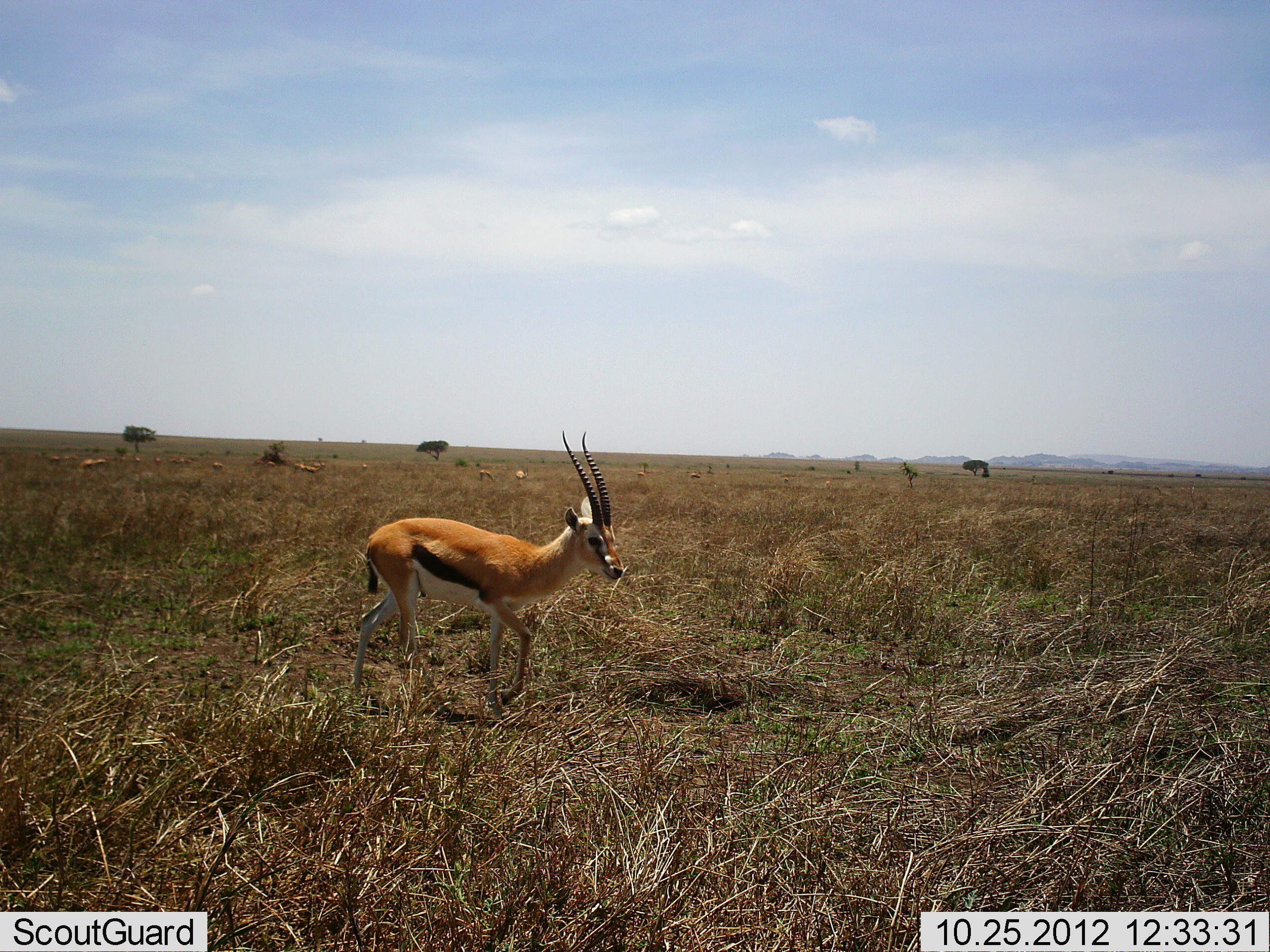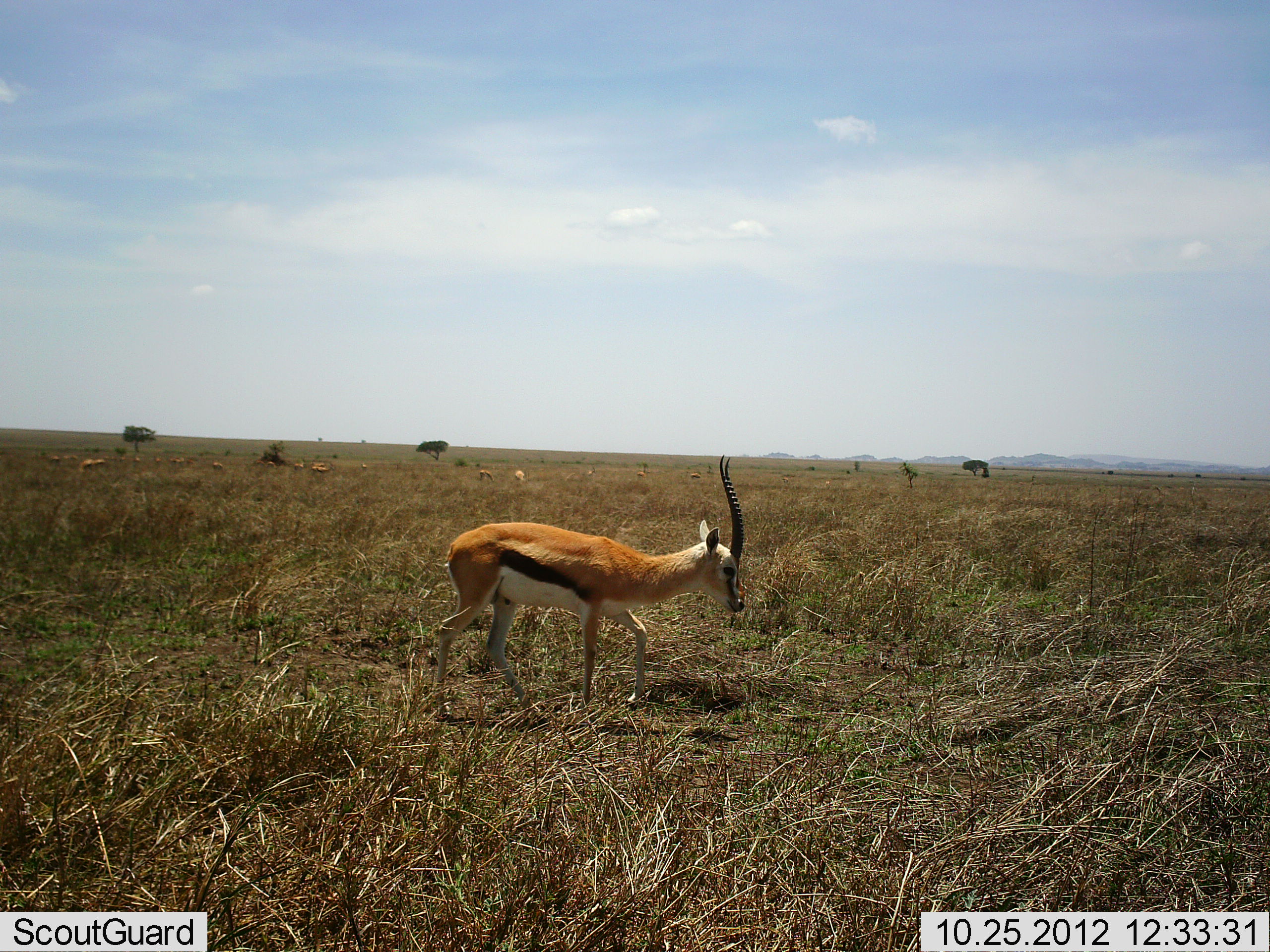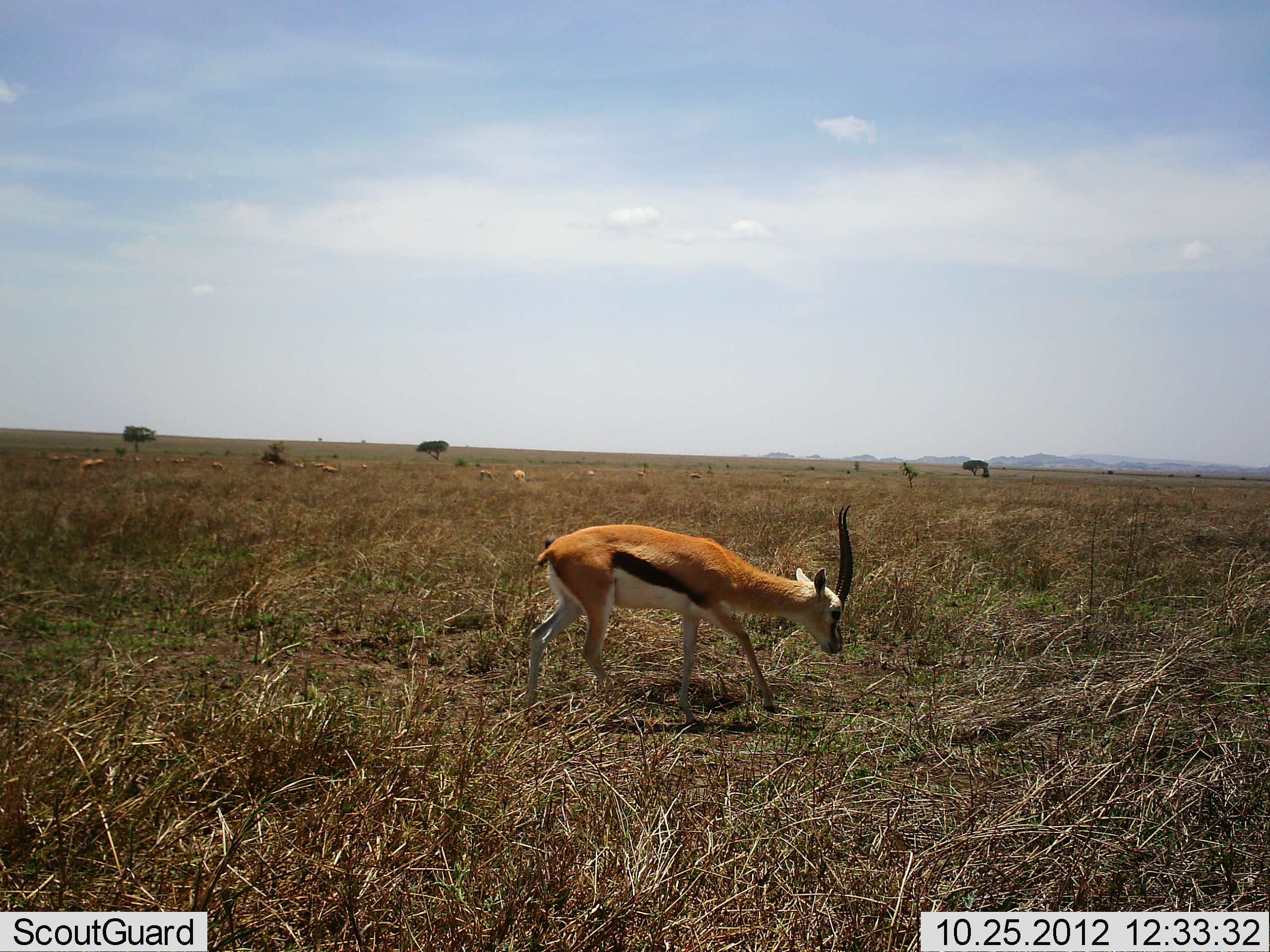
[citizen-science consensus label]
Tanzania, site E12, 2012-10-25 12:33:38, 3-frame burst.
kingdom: Animalia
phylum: Chordata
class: Mammalia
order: Artiodactyla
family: Bovidae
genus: Eudorcas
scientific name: Eudorcas thomsonii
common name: thomson's gazelle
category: gazellethomsons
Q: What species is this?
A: Gazellethomsons (thomson's gazelle) (Eudorcas thomsonii).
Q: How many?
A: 11-50.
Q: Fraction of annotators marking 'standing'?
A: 50%.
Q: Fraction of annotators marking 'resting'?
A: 0%.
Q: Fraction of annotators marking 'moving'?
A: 80%.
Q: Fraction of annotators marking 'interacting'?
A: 0%.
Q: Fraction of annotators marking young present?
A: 0%.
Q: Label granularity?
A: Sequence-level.